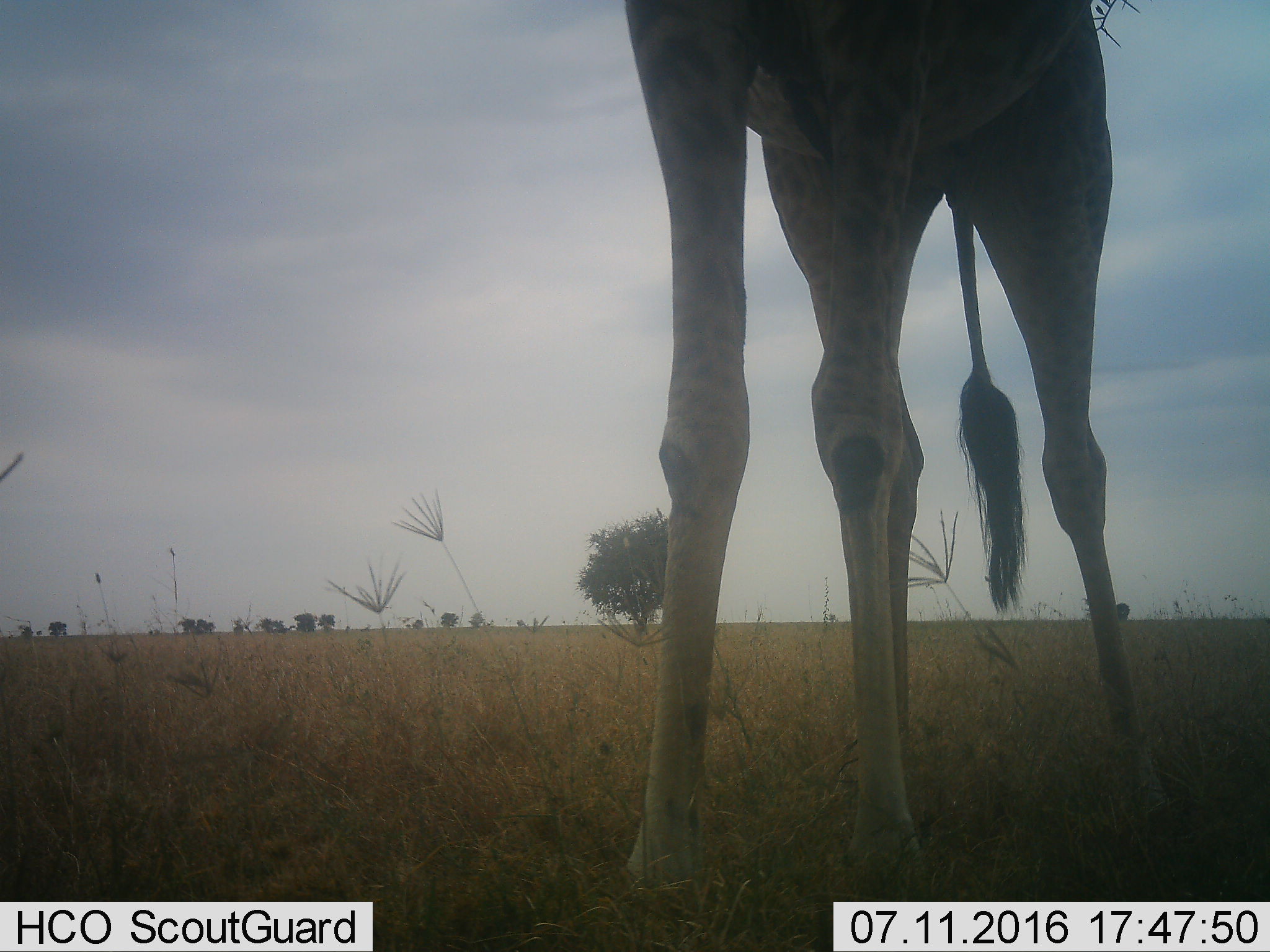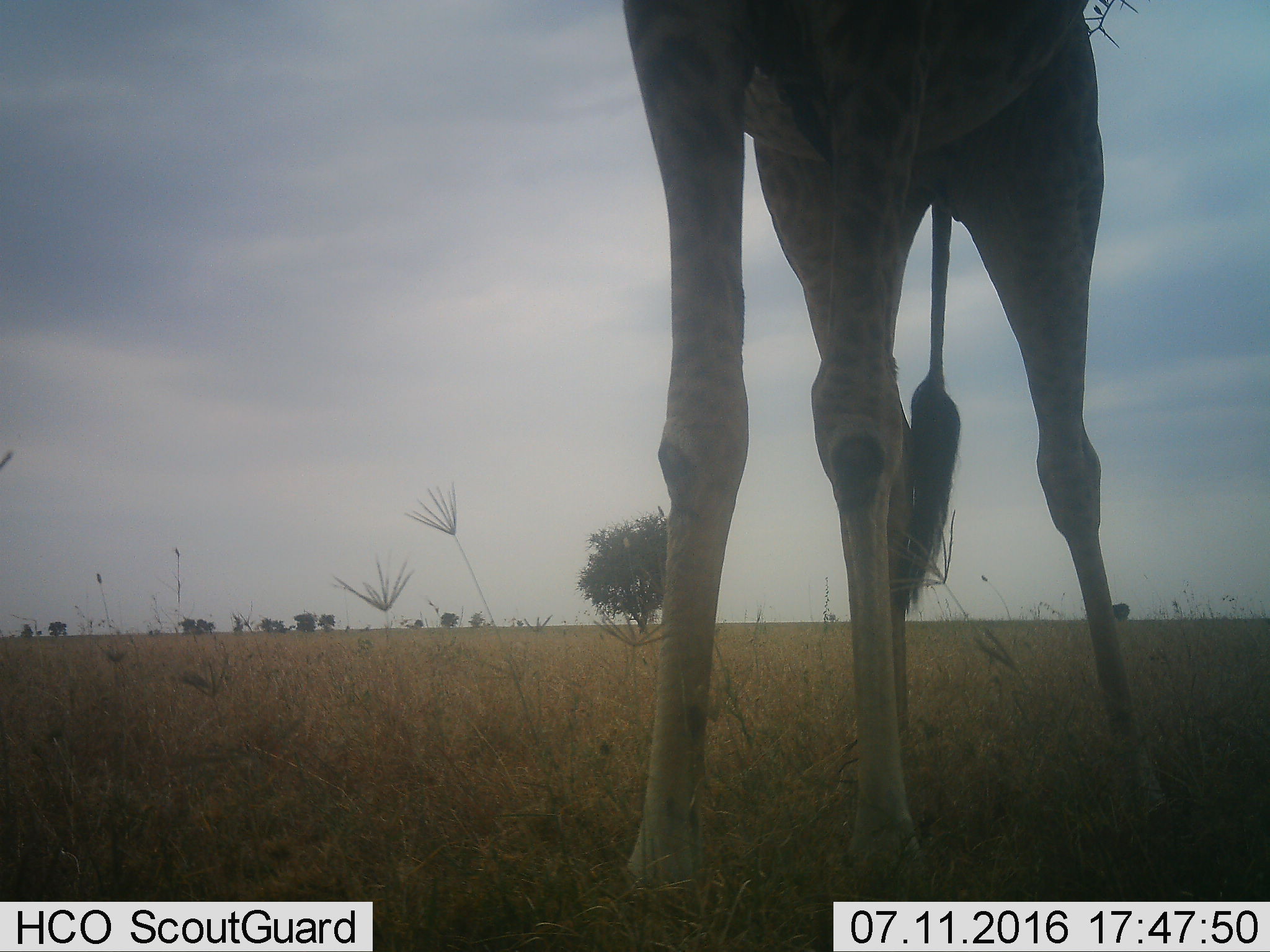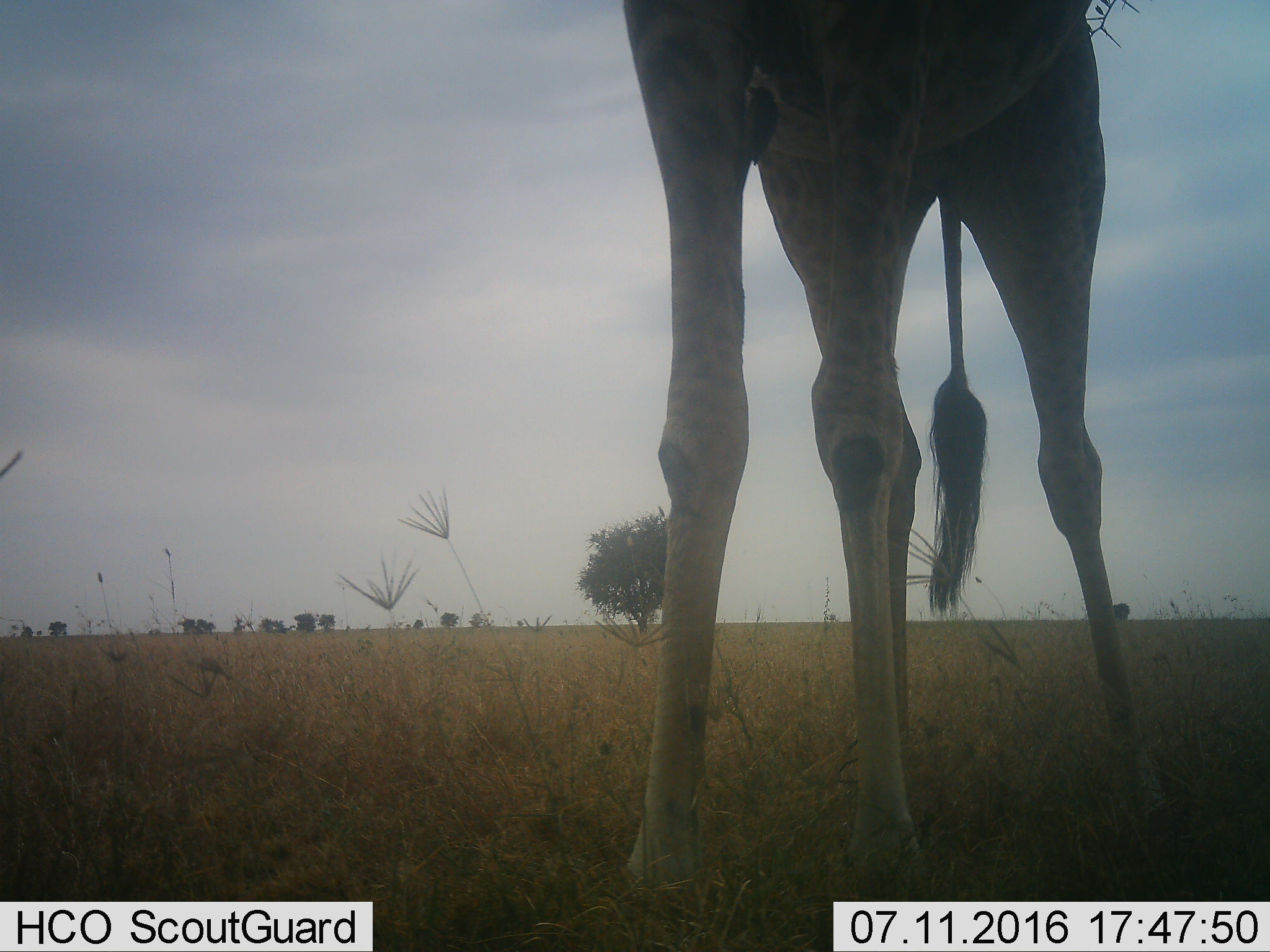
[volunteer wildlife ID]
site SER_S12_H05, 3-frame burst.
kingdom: Animalia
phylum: Chordata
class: Mammalia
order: Artiodactyla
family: Giraffidae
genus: Giraffa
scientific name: Giraffa camelopardalis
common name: giraffe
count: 1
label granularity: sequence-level